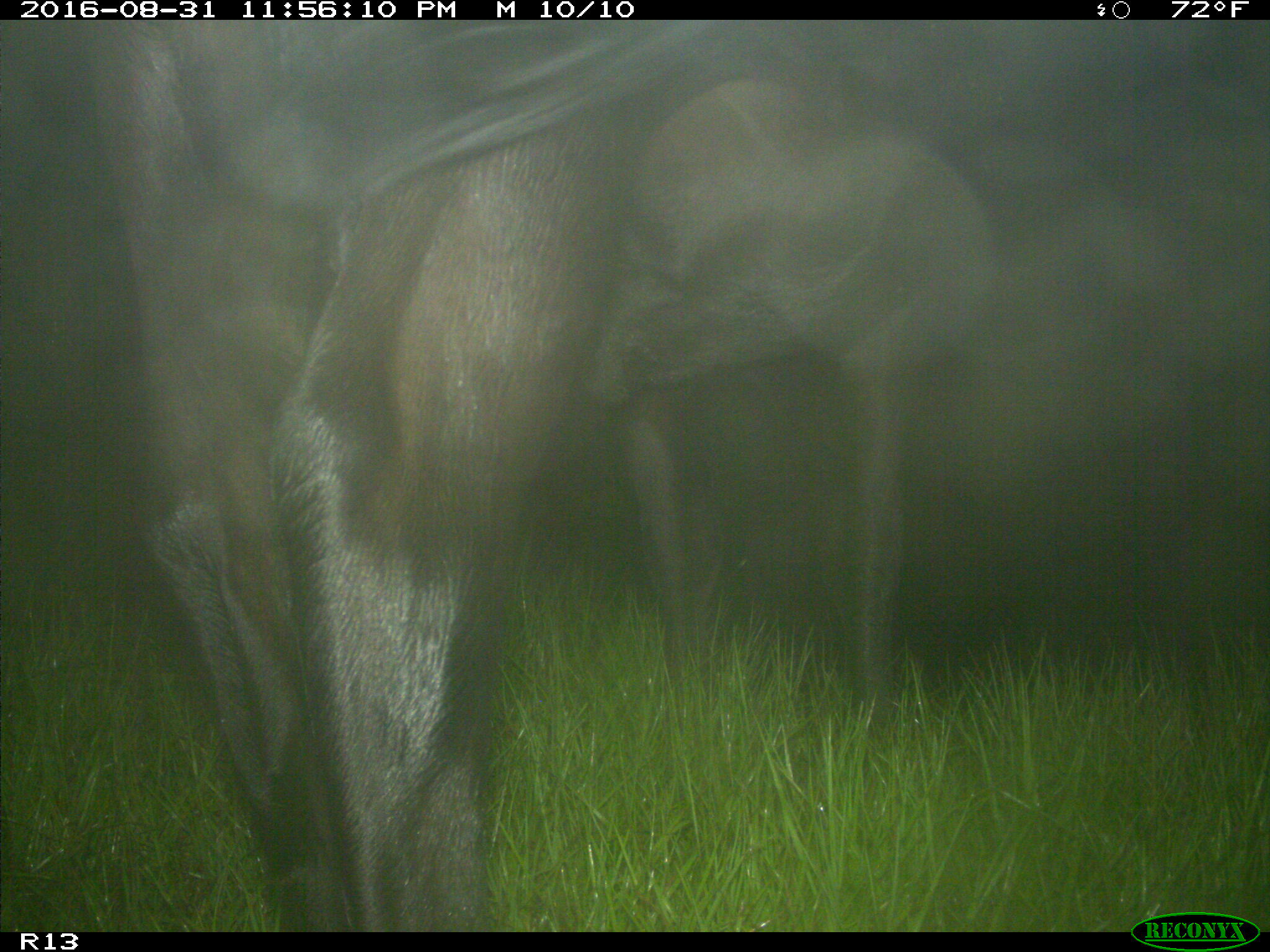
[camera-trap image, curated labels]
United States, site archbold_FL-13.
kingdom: Animalia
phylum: Chordata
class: Mammalia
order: Artiodactyla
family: Bovidae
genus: Bos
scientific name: Bos taurus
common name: domestic cow